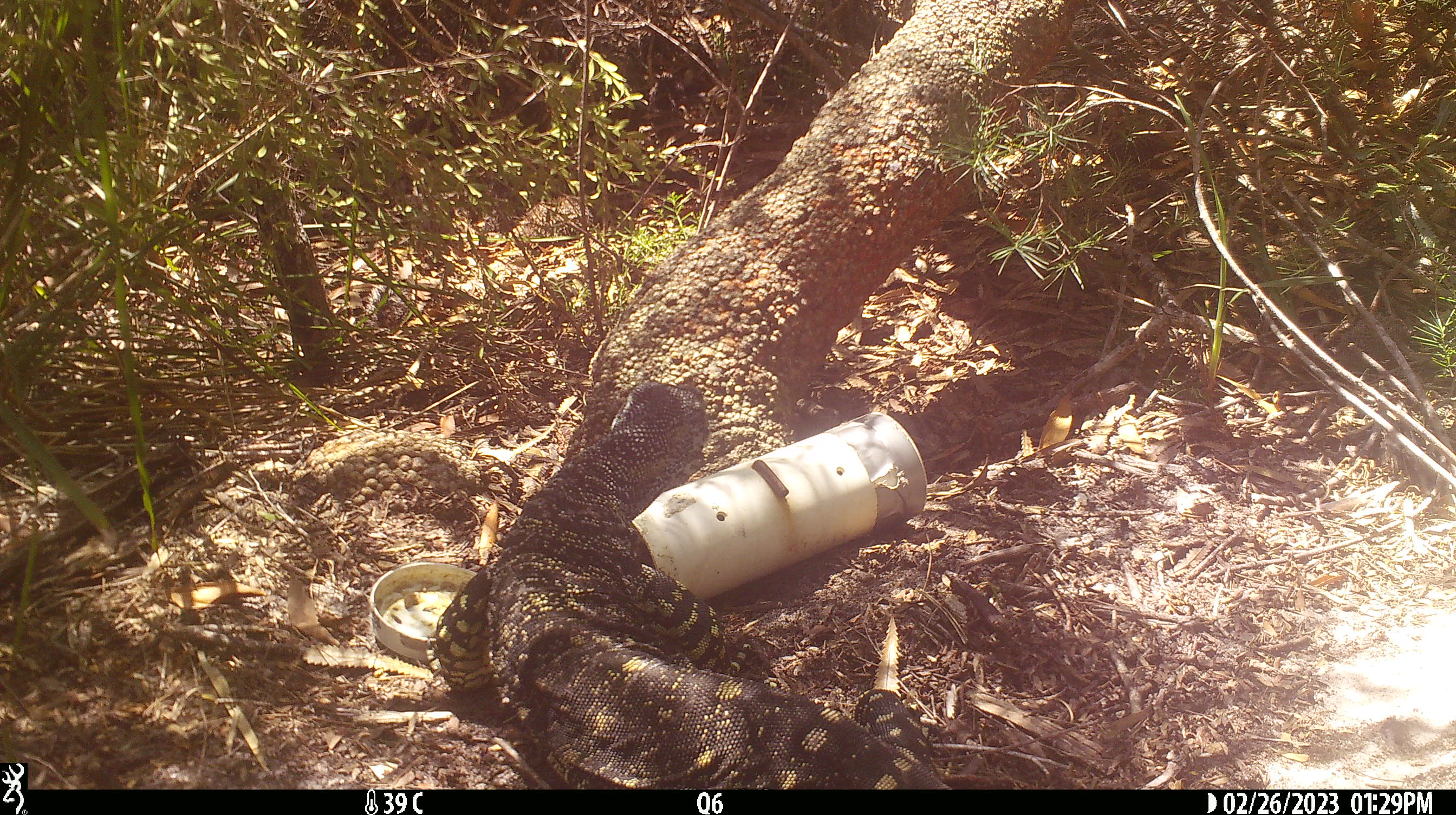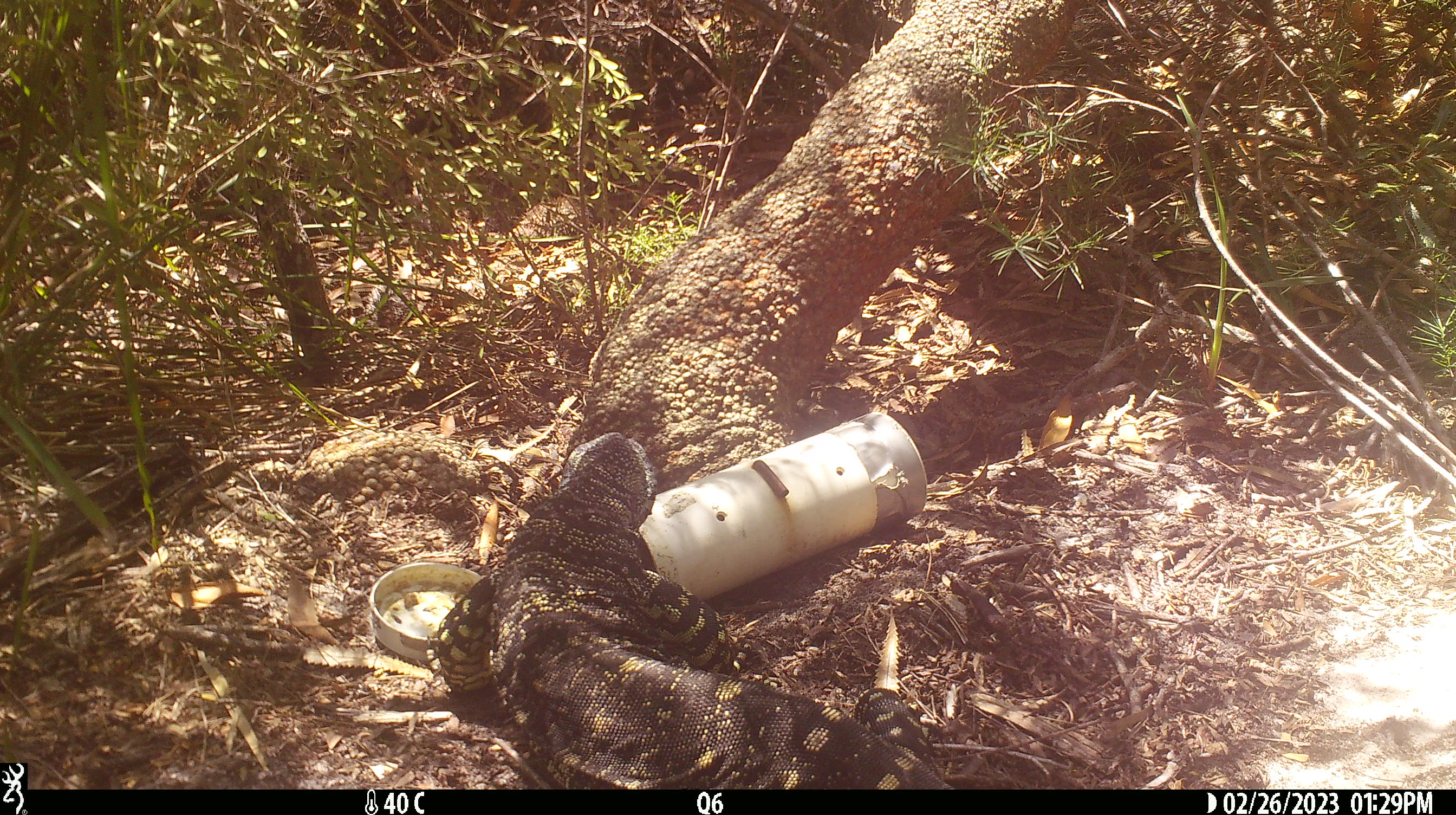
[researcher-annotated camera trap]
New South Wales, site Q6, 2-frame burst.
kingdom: Animalia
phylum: Chordata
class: Reptilia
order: Squamata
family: Varanidae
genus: Varanus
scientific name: Varanus varius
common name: lace monitor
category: goanna